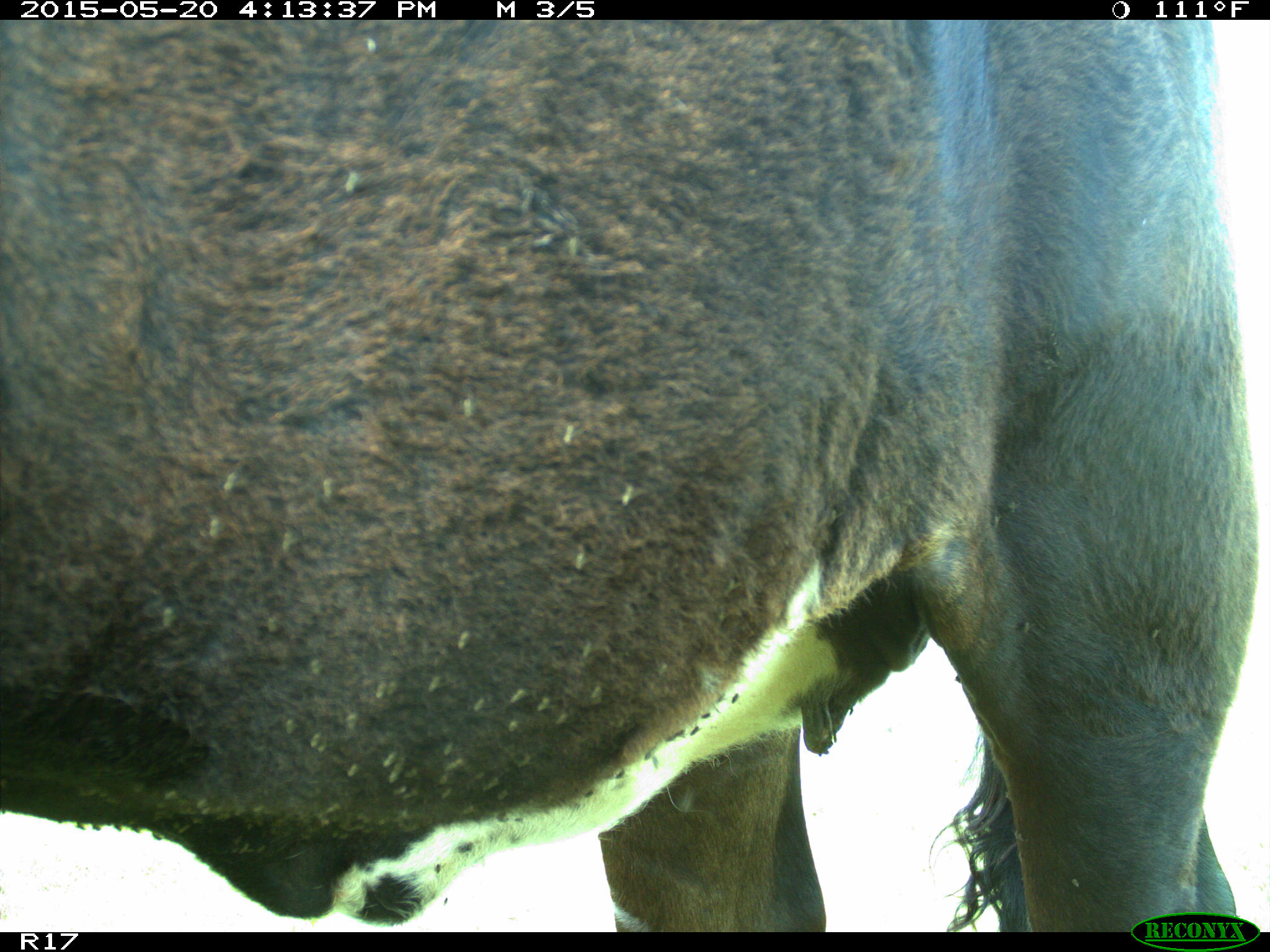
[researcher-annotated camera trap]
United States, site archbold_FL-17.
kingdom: Animalia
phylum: Chordata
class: Mammalia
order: Artiodactyla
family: Bovidae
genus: Bos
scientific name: Bos taurus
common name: domestic cow